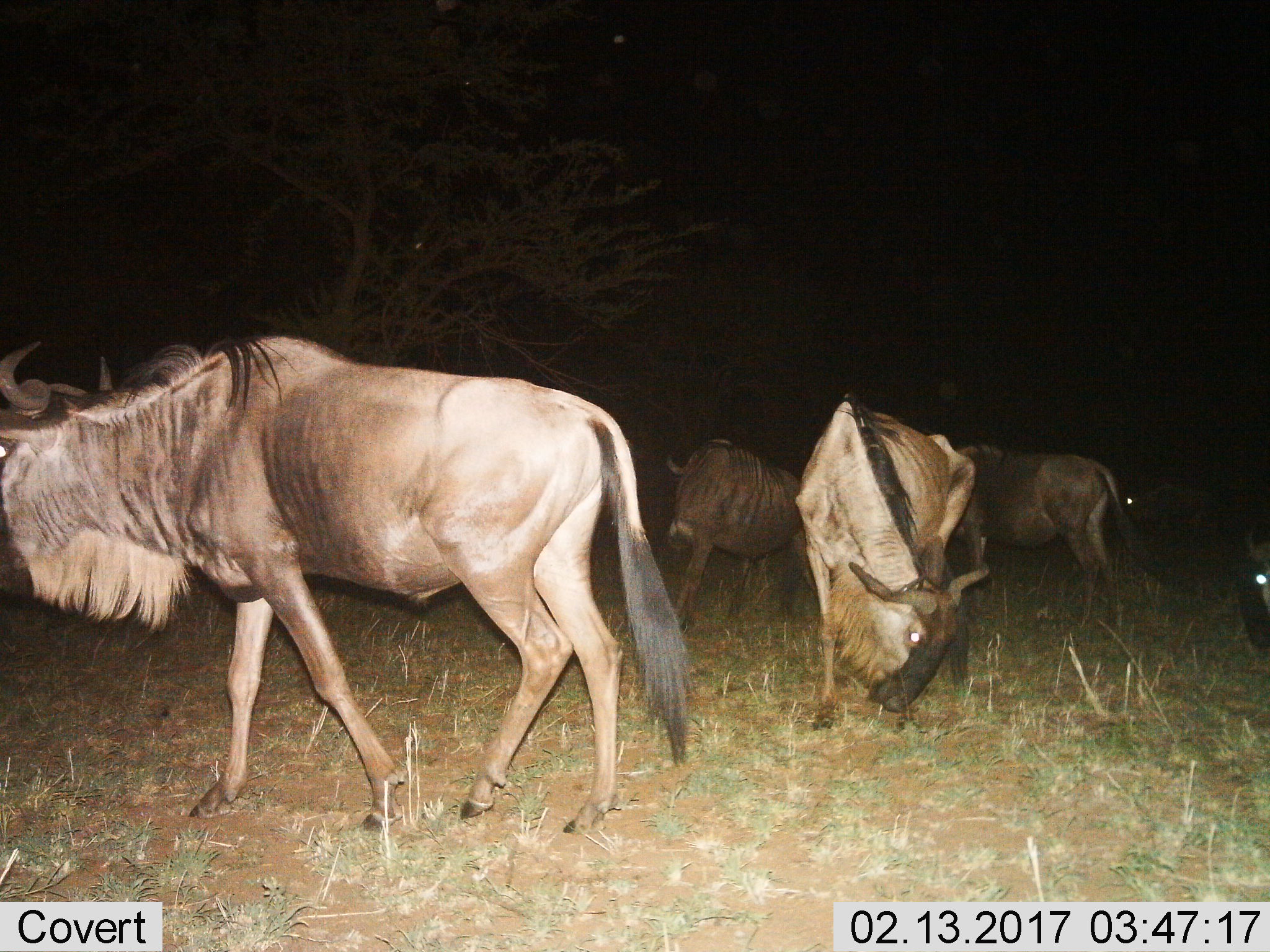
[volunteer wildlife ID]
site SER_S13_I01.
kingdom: Animalia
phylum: Chordata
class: Mammalia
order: Artiodactyla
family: Bovidae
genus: Connochaetes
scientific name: Connochaetes taurinus taurinus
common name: blue wildebeest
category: wildebeestblue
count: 6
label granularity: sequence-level